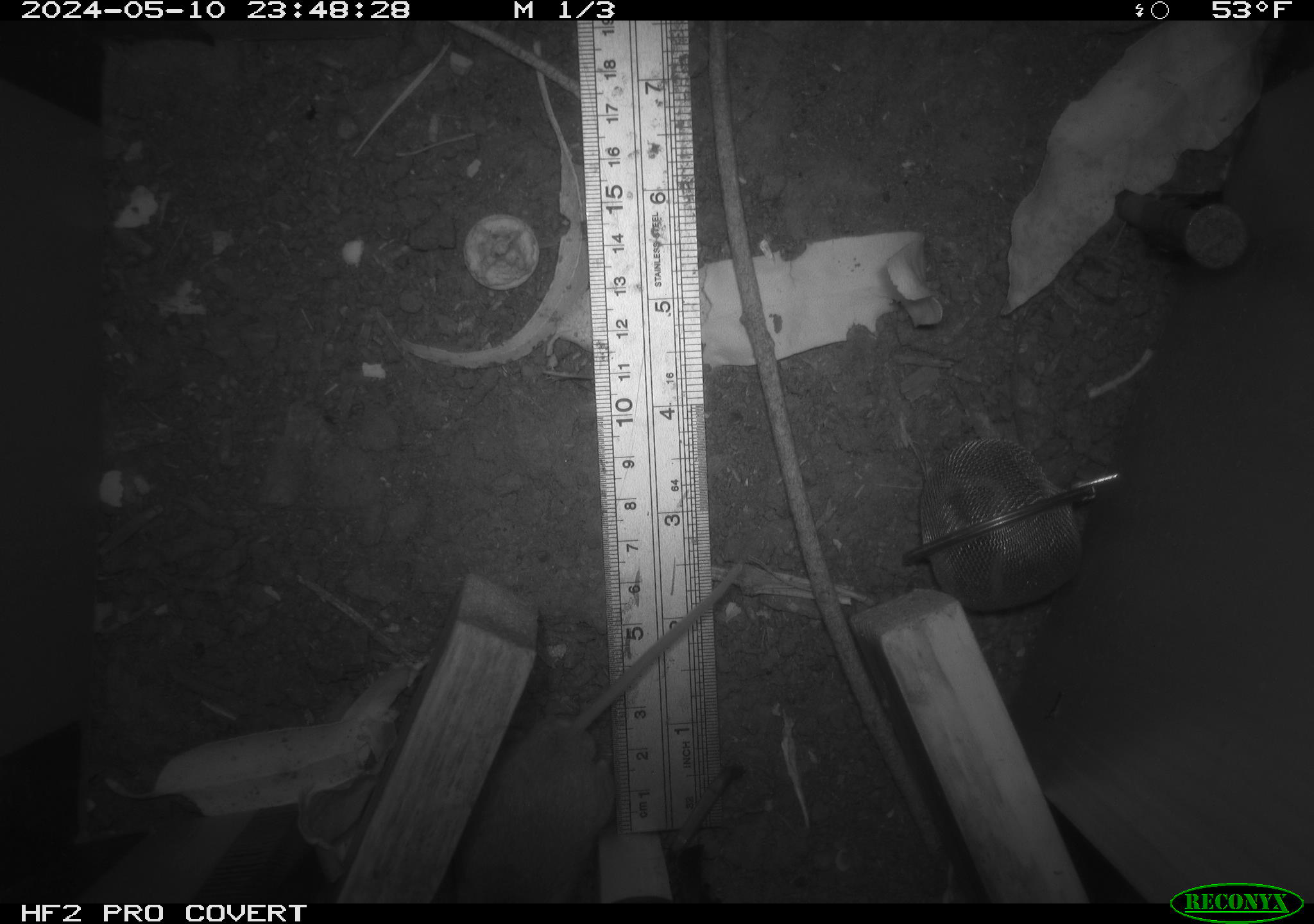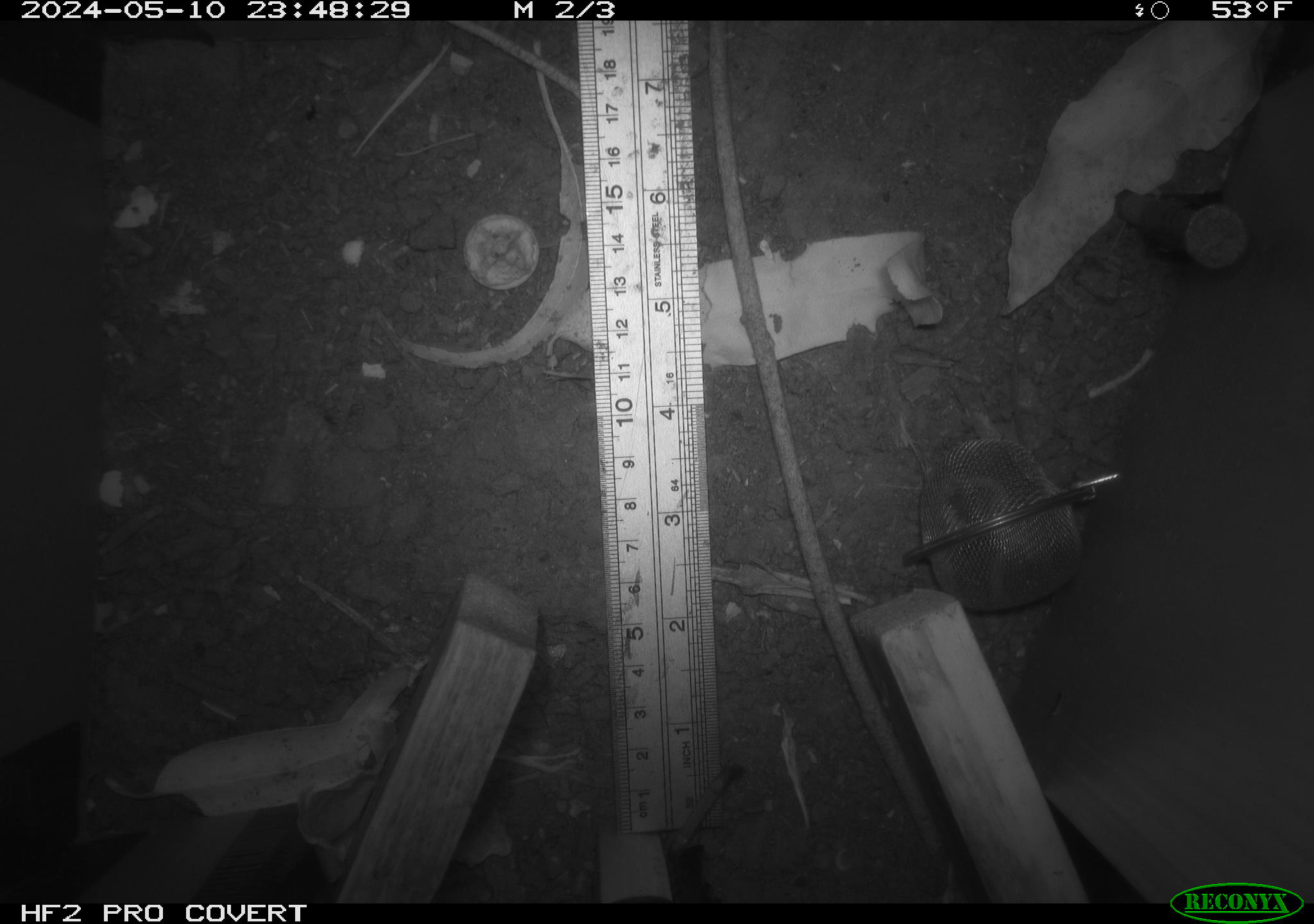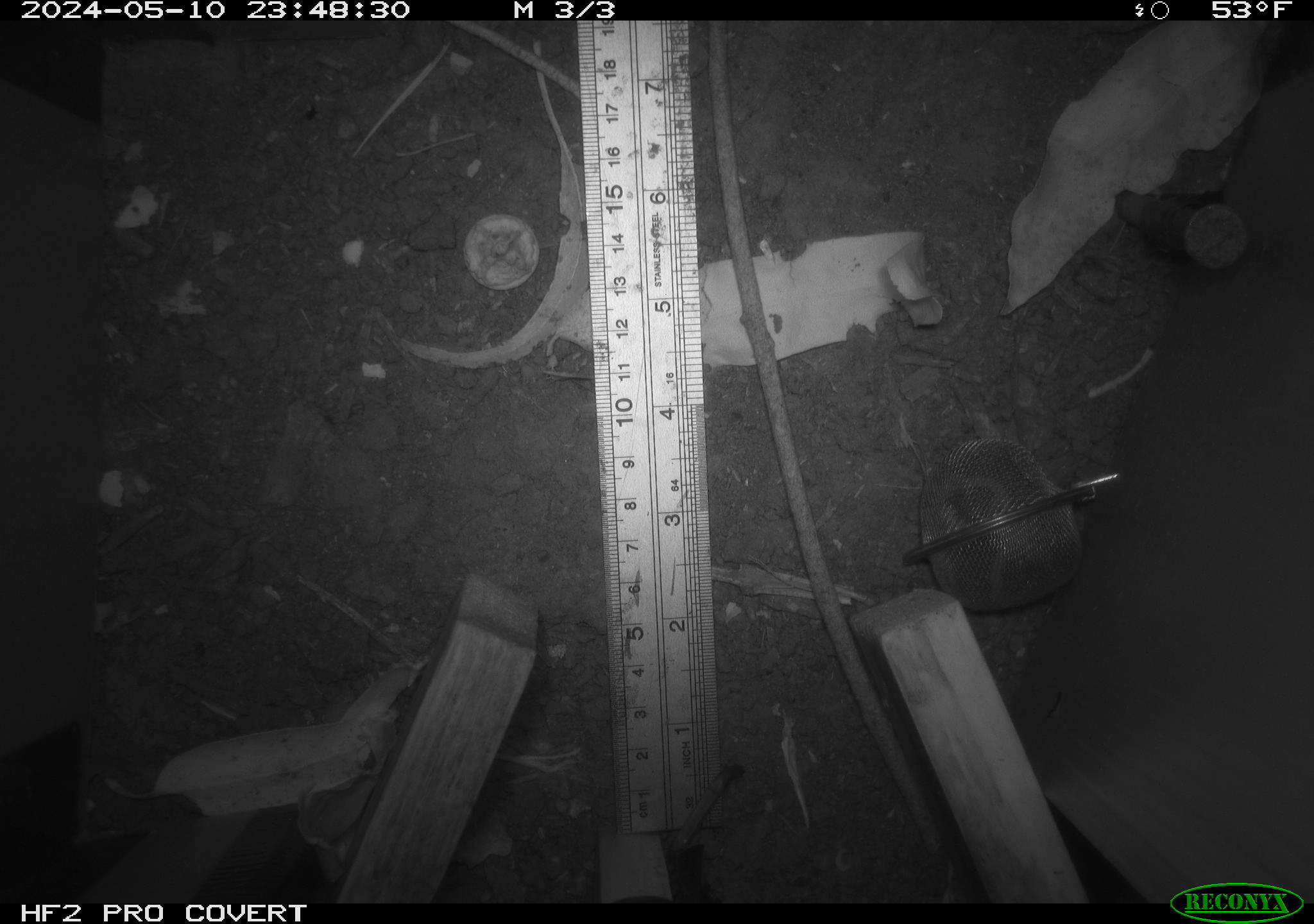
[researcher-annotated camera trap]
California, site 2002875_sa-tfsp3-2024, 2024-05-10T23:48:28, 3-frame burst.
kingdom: Animalia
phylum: Chordata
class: Mammalia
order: Rodentia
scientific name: Rodentia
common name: mouse species